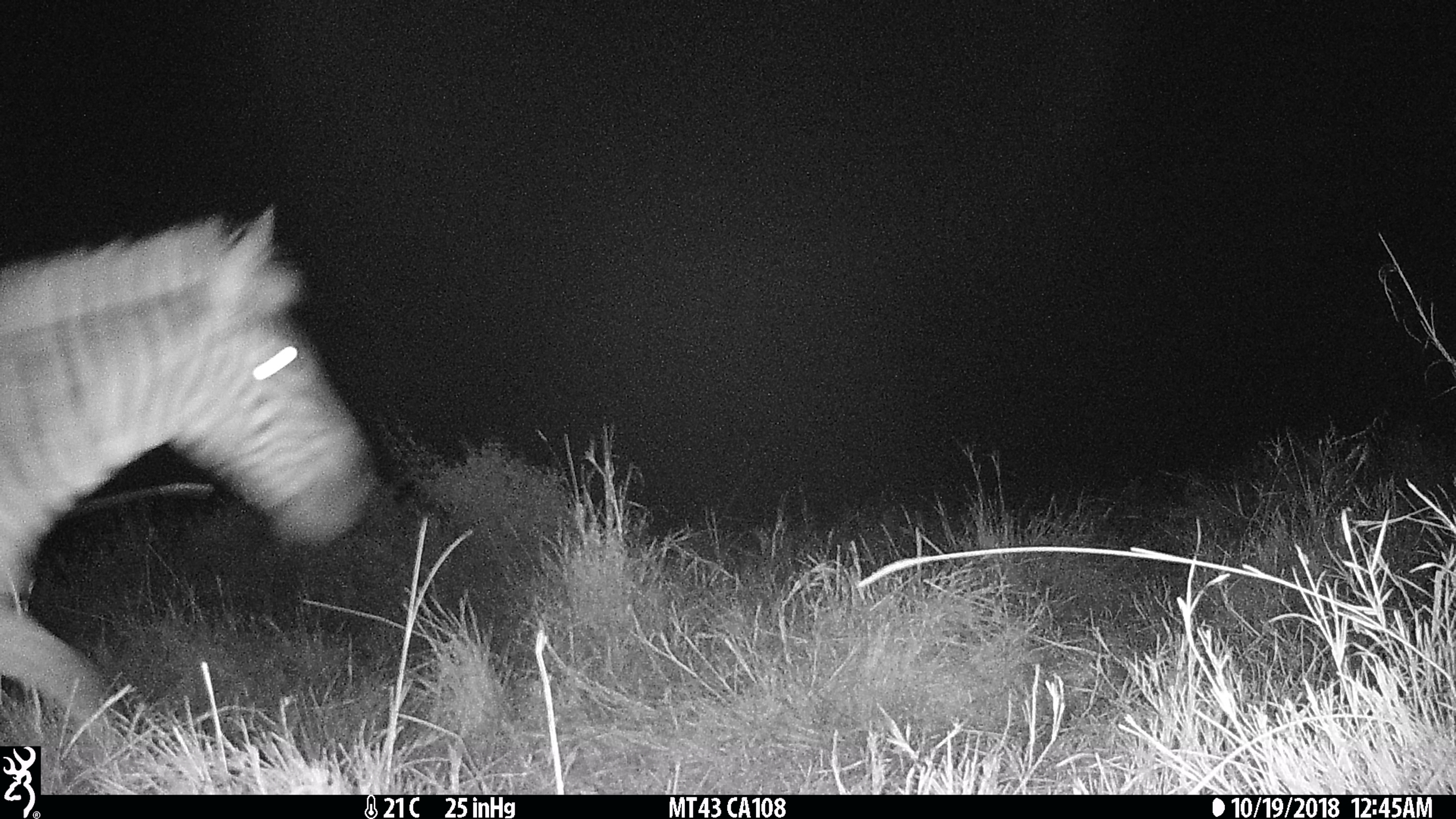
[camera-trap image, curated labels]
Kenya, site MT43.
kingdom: Animalia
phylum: Chordata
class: Mammalia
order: Perissodactyla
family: Equidae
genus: Equus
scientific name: Equus quagga burchellii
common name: burchell's zebra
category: zebra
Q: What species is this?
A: Zebra (burchell's zebra) (Equus quagga burchellii).